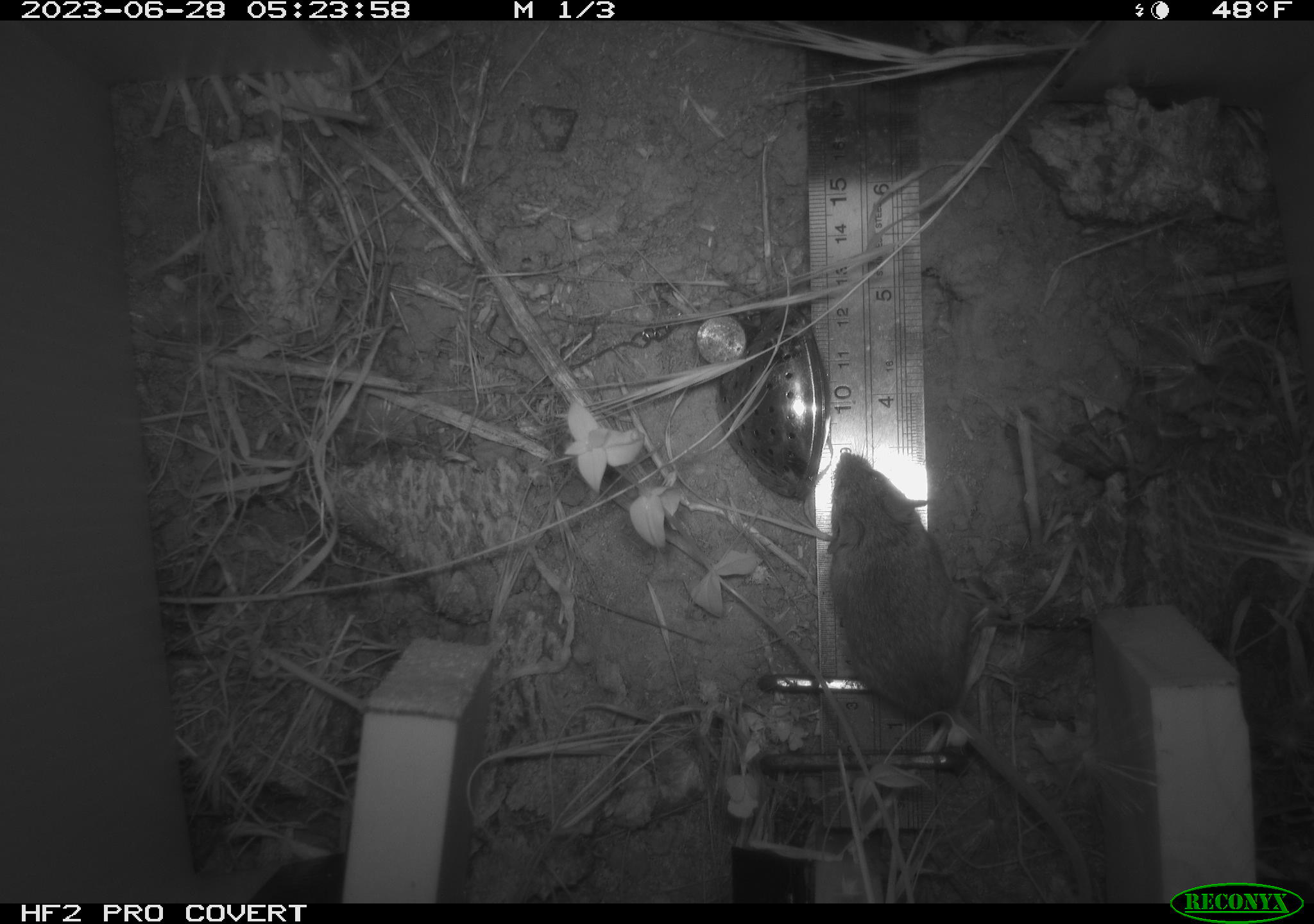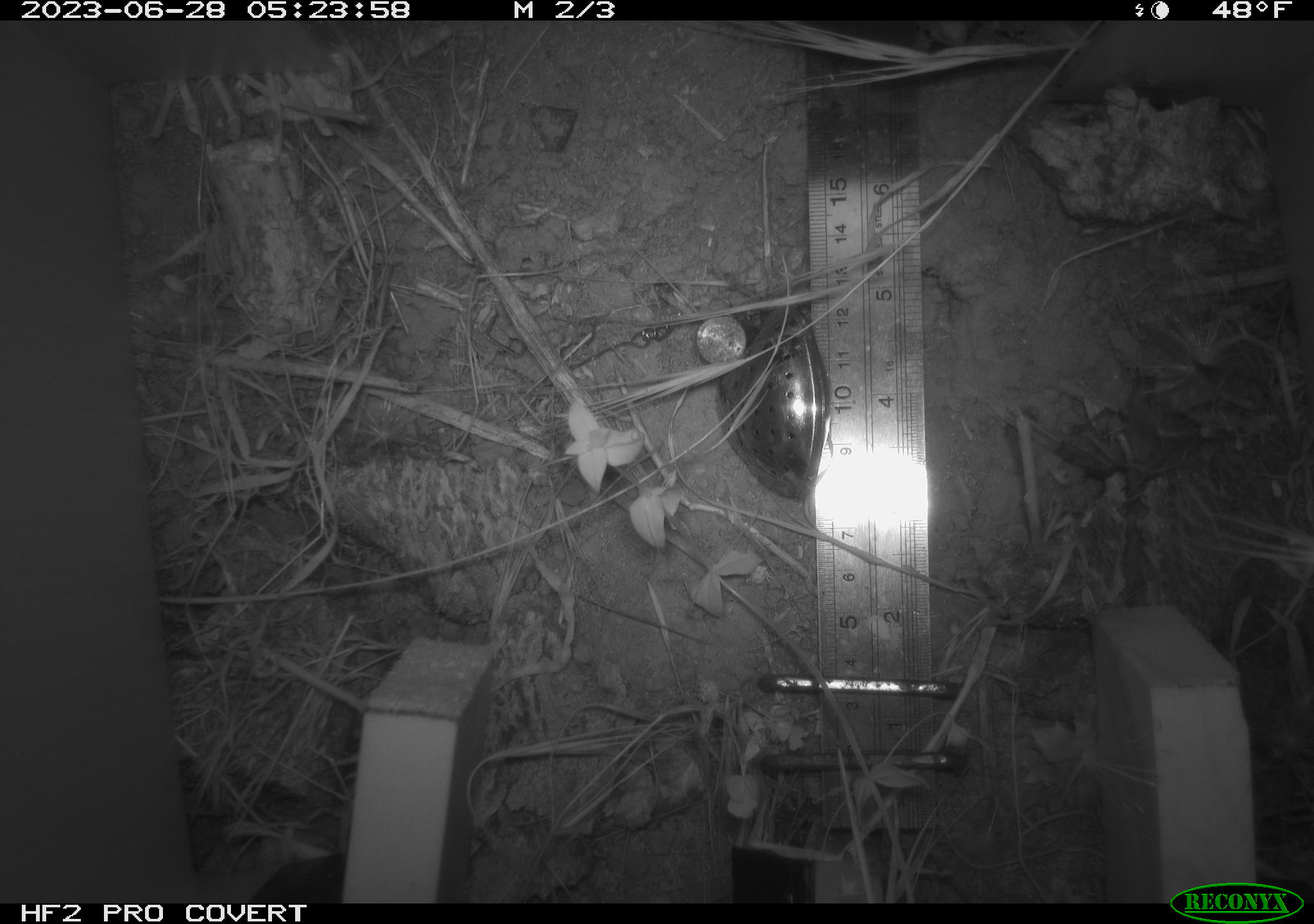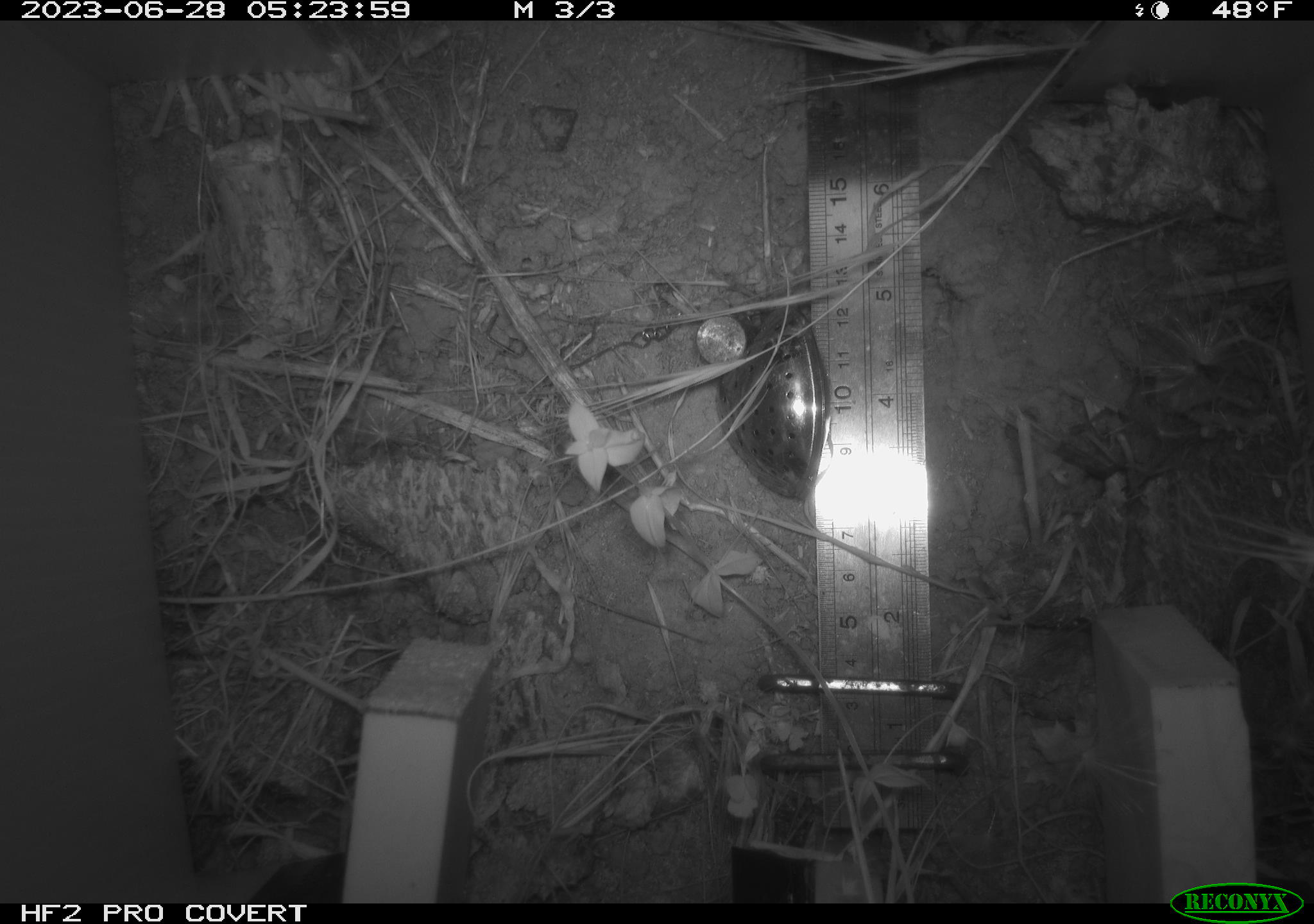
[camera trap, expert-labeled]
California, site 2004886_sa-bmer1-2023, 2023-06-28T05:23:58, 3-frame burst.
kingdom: Animalia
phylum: Chordata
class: Mammalia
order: Rodentia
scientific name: Rodentia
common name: mouse species